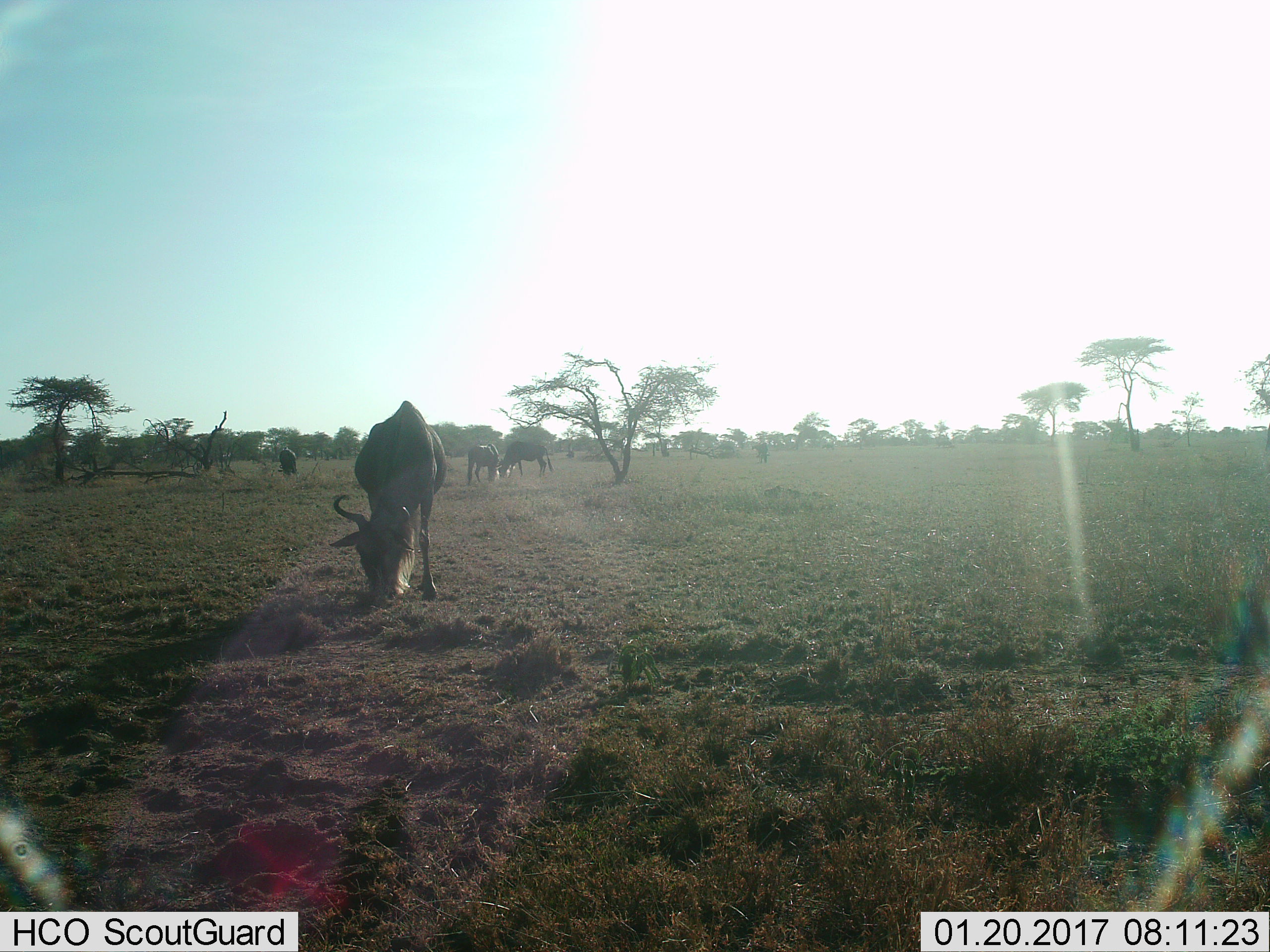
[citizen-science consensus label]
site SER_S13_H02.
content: unidentified animal